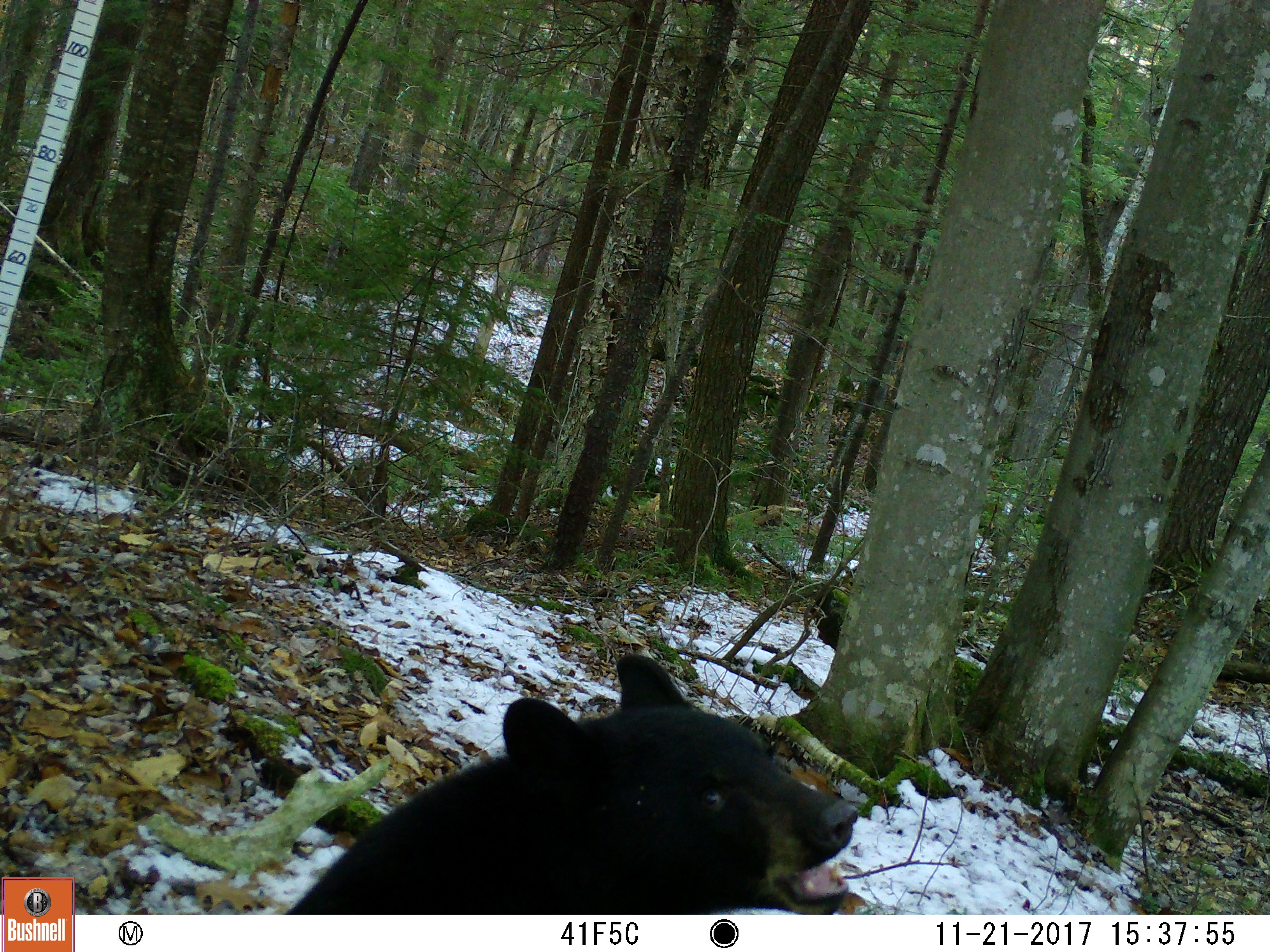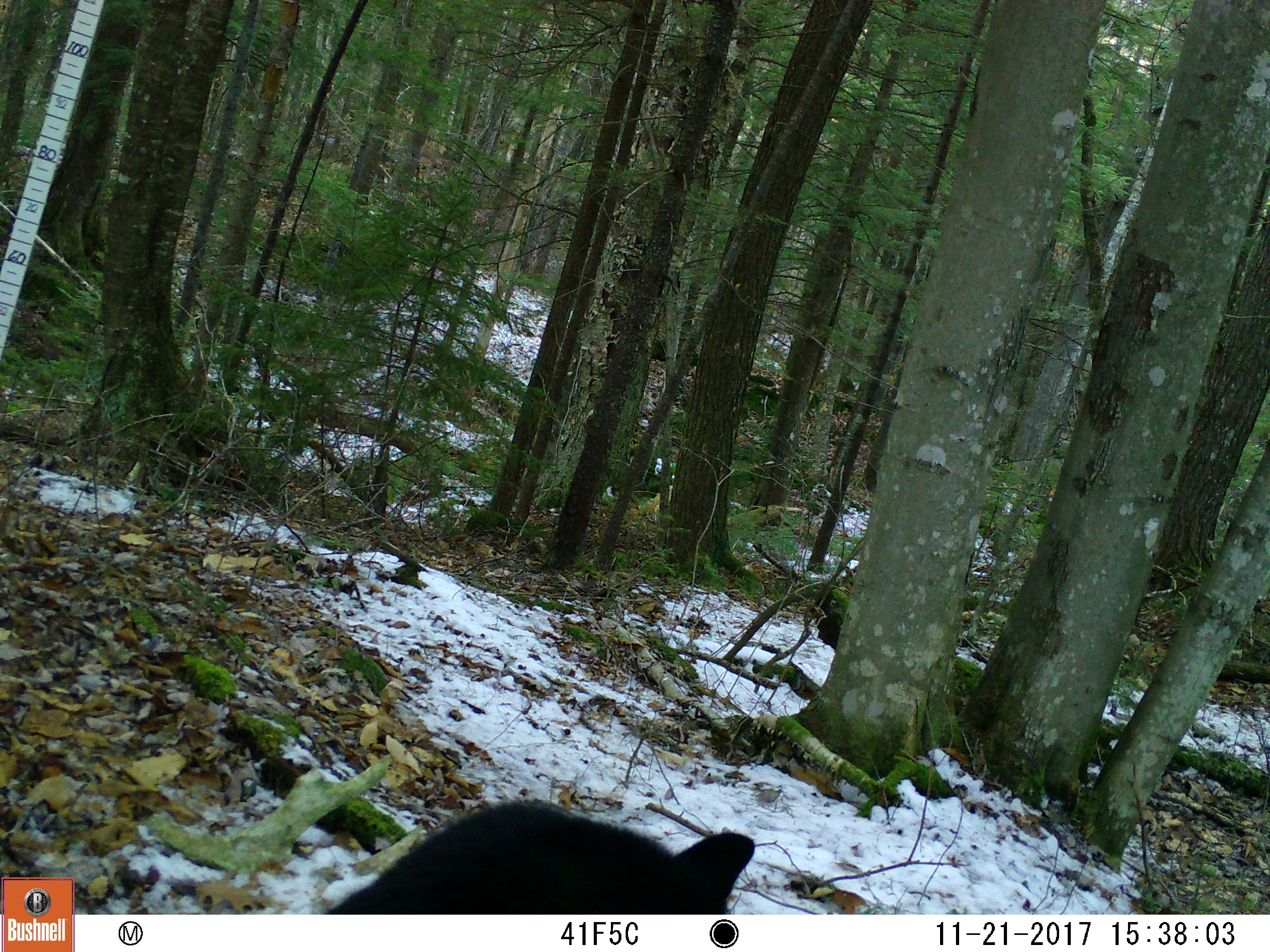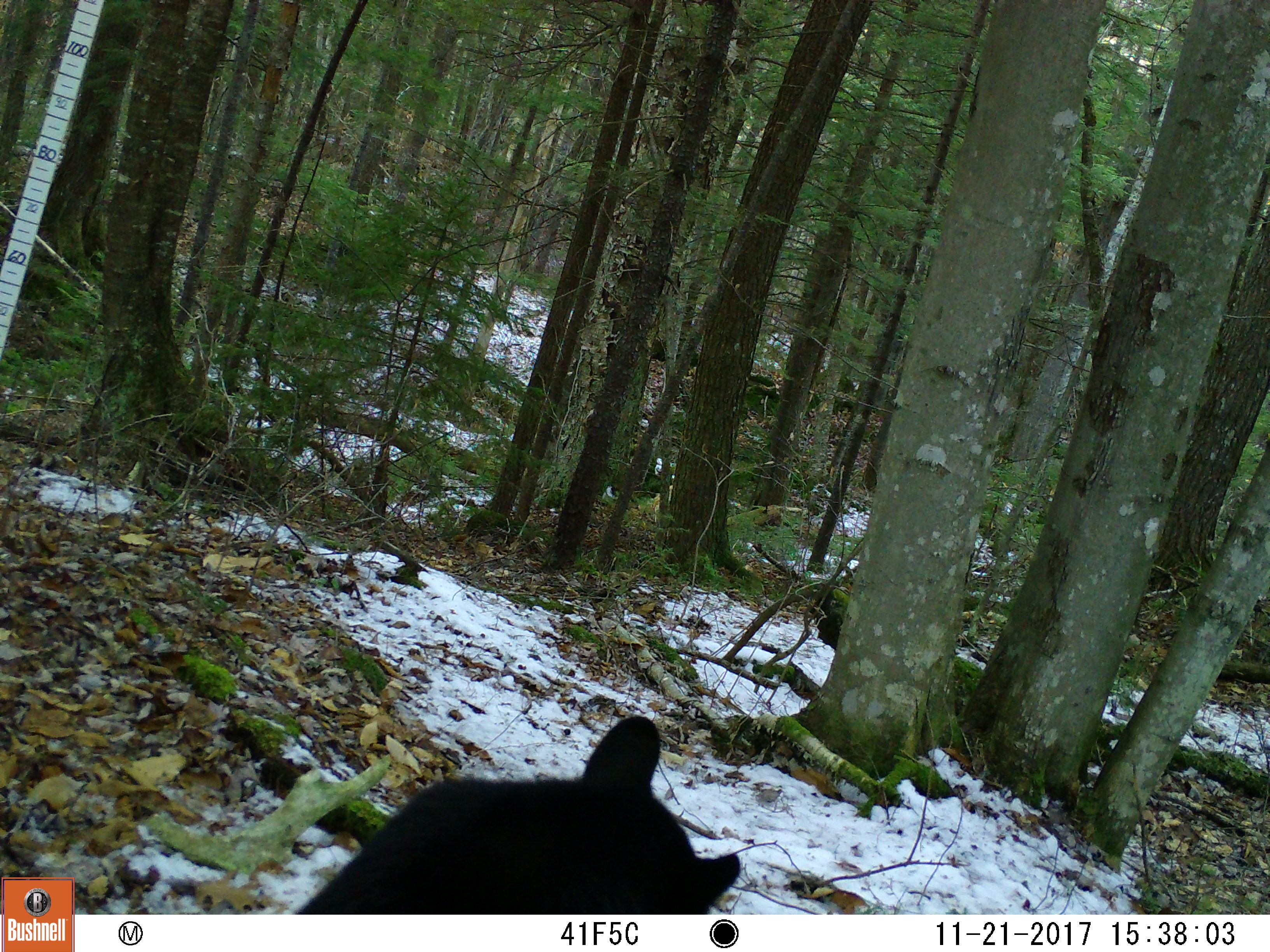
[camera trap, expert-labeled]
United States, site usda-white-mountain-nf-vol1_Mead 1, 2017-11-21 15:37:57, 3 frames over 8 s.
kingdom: Animalia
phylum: Chordata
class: Mammalia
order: Carnivora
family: Ursidae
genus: Ursus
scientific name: Ursus americanus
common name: black bear